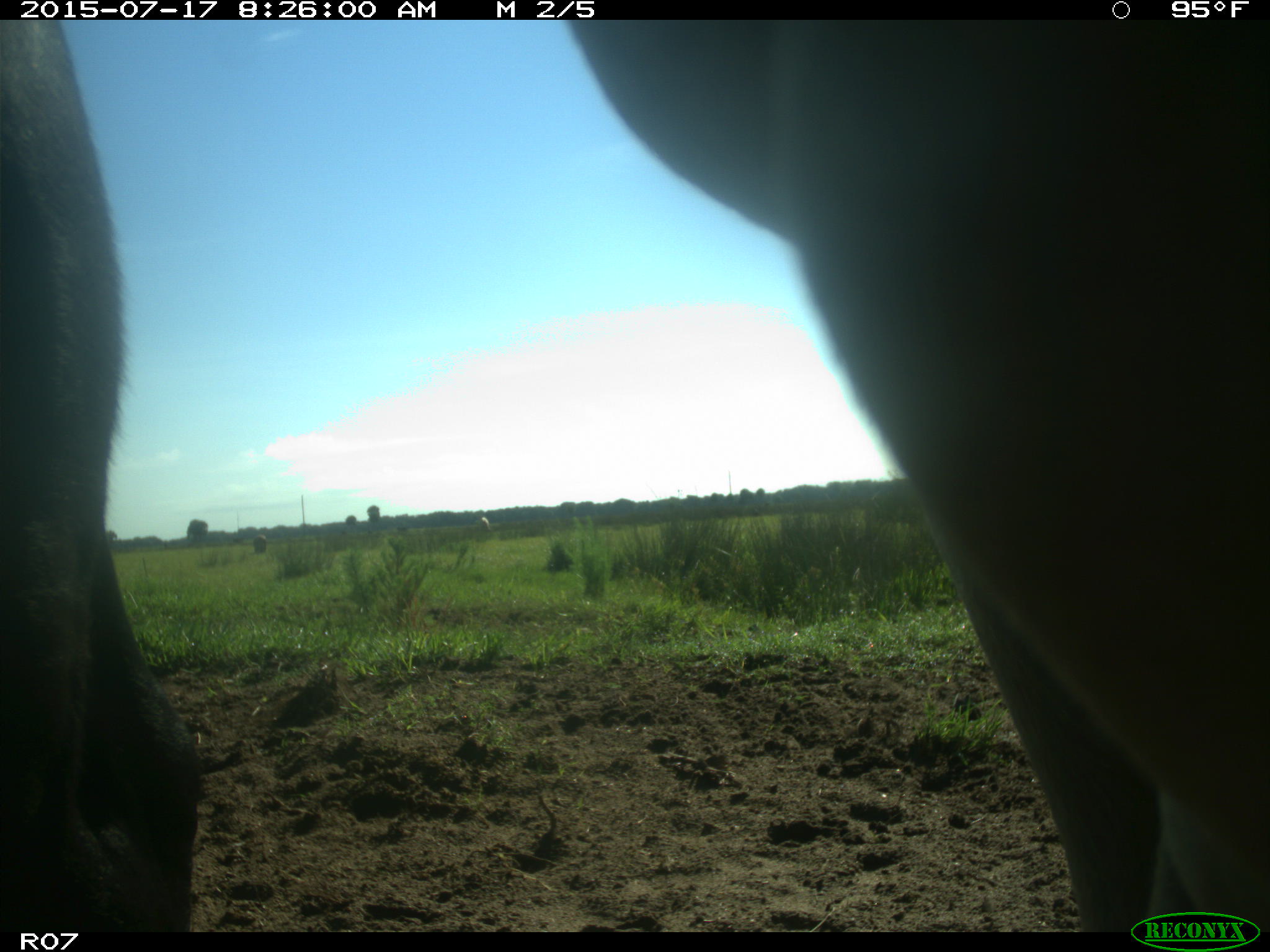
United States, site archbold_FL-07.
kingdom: Animalia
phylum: Chordata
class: Mammalia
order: Artiodactyla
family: Bovidae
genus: Bos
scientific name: Bos taurus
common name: domestic cow